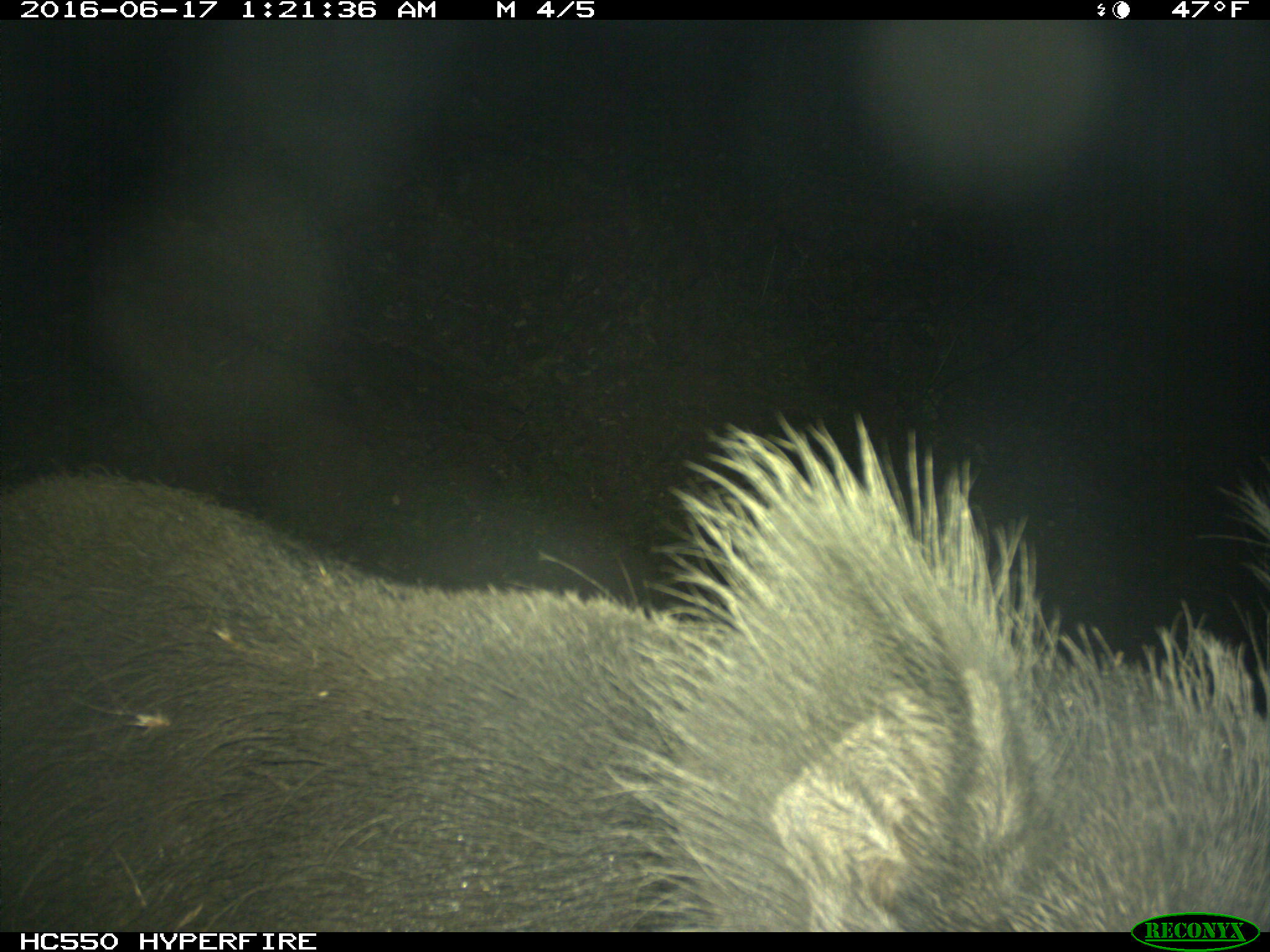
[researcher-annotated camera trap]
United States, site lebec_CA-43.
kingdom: Animalia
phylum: Chordata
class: Mammalia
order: Artiodactyla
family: Suidae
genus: Sus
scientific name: Sus scrofa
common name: wild boar